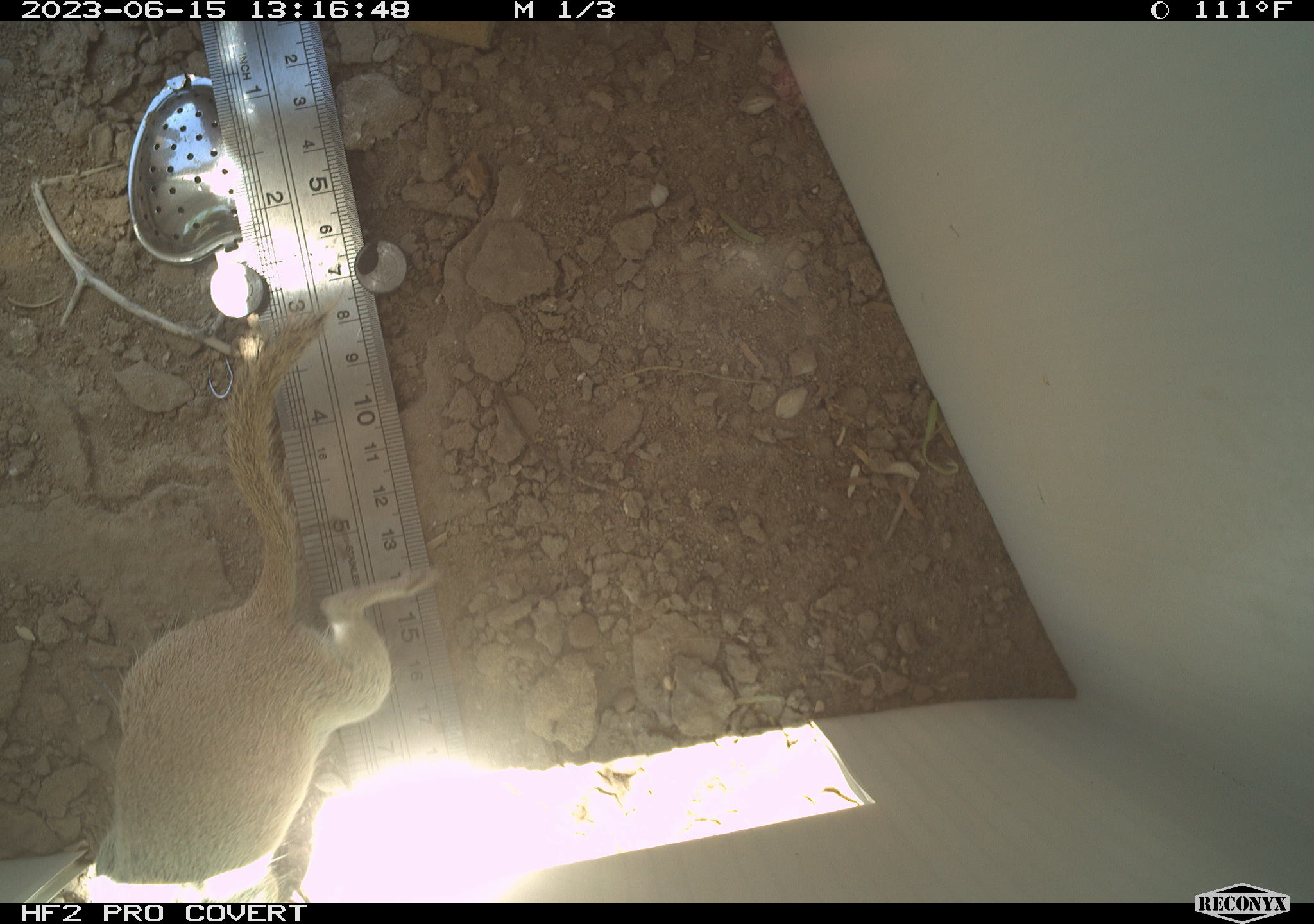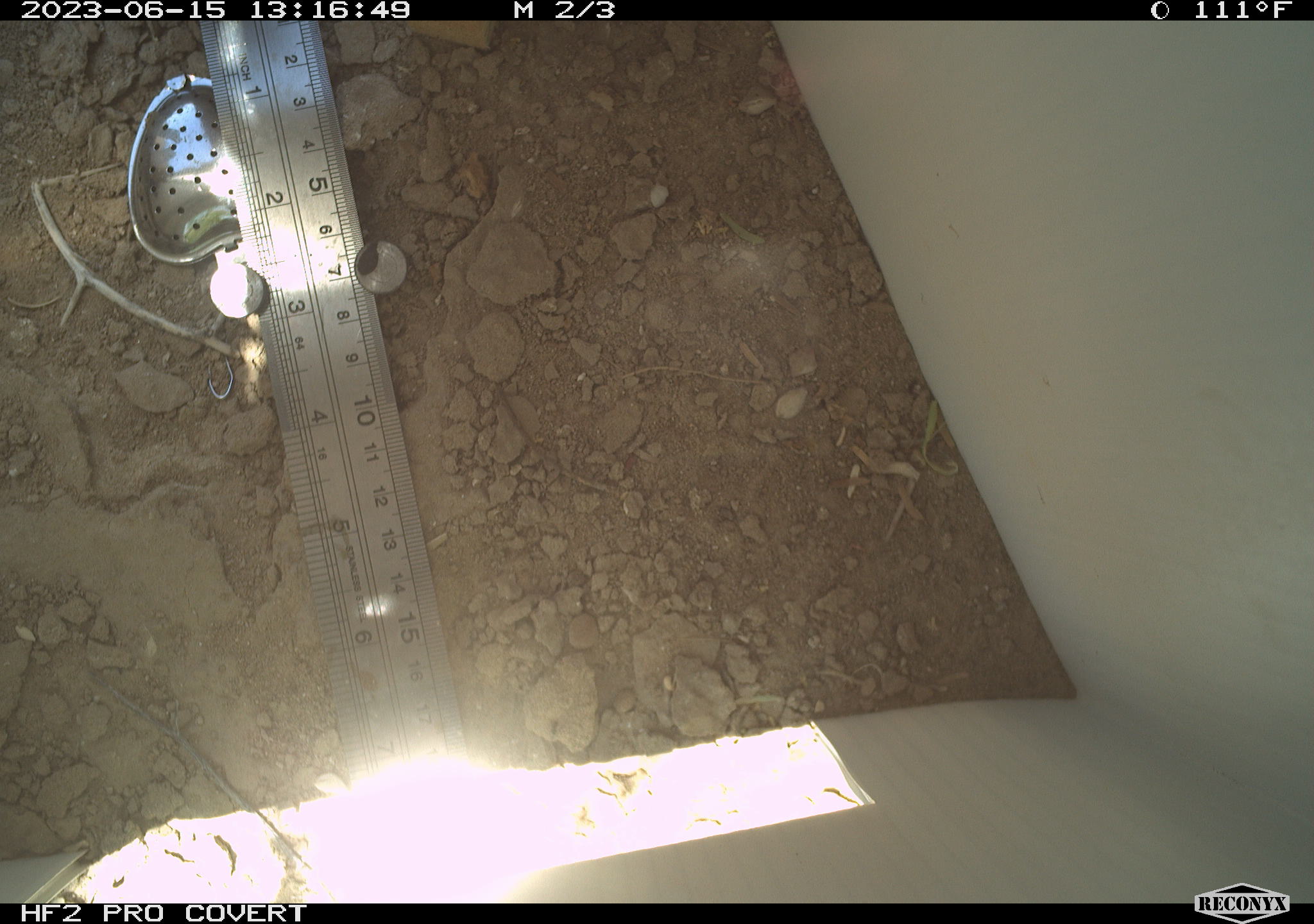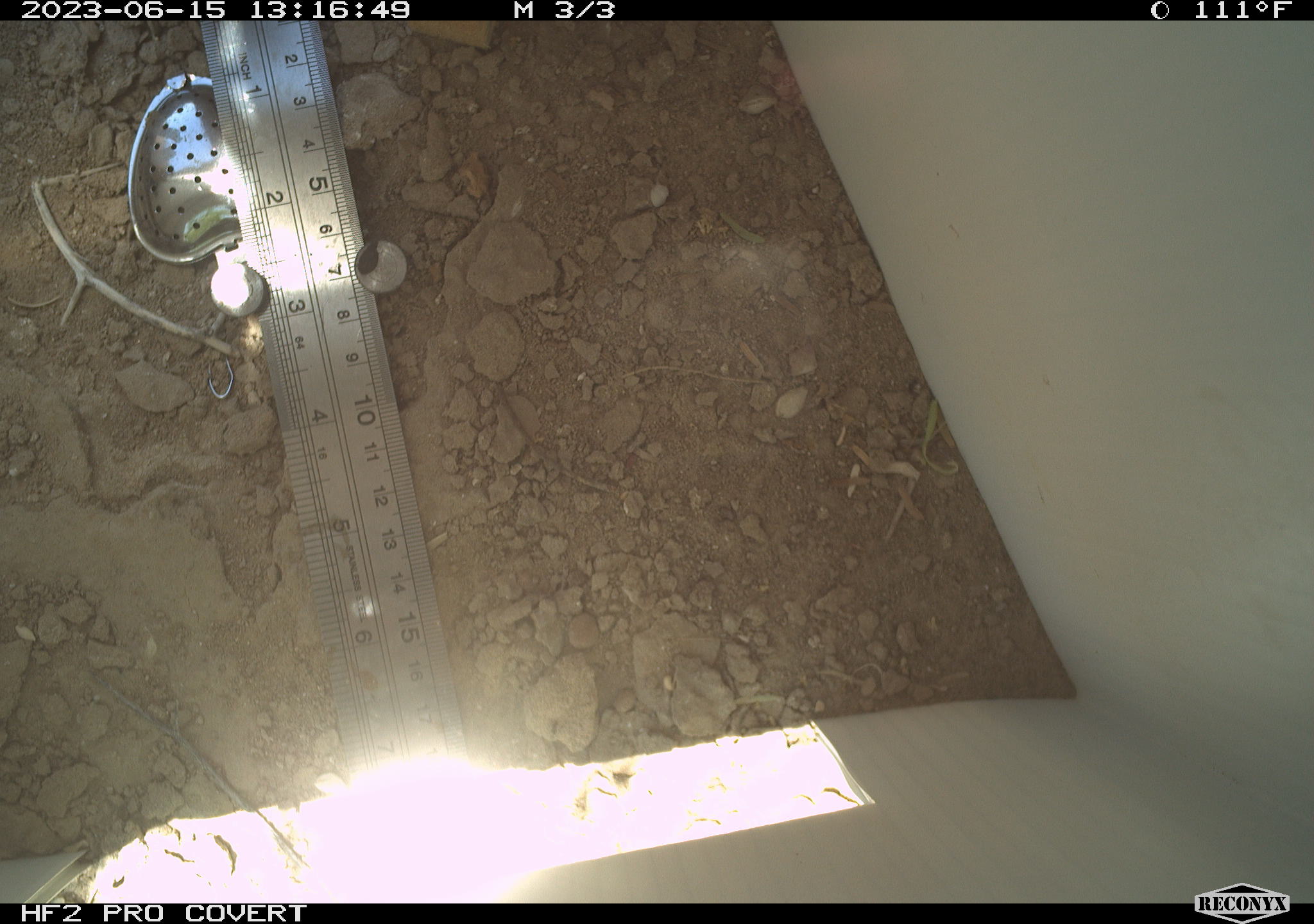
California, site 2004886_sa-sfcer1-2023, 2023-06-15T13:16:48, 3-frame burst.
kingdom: Animalia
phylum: Chordata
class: Mammalia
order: Rodentia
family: Sciuridae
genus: Xerospermophilus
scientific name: Xerospermophilus tereticaudus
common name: round-tailed ground squirrel